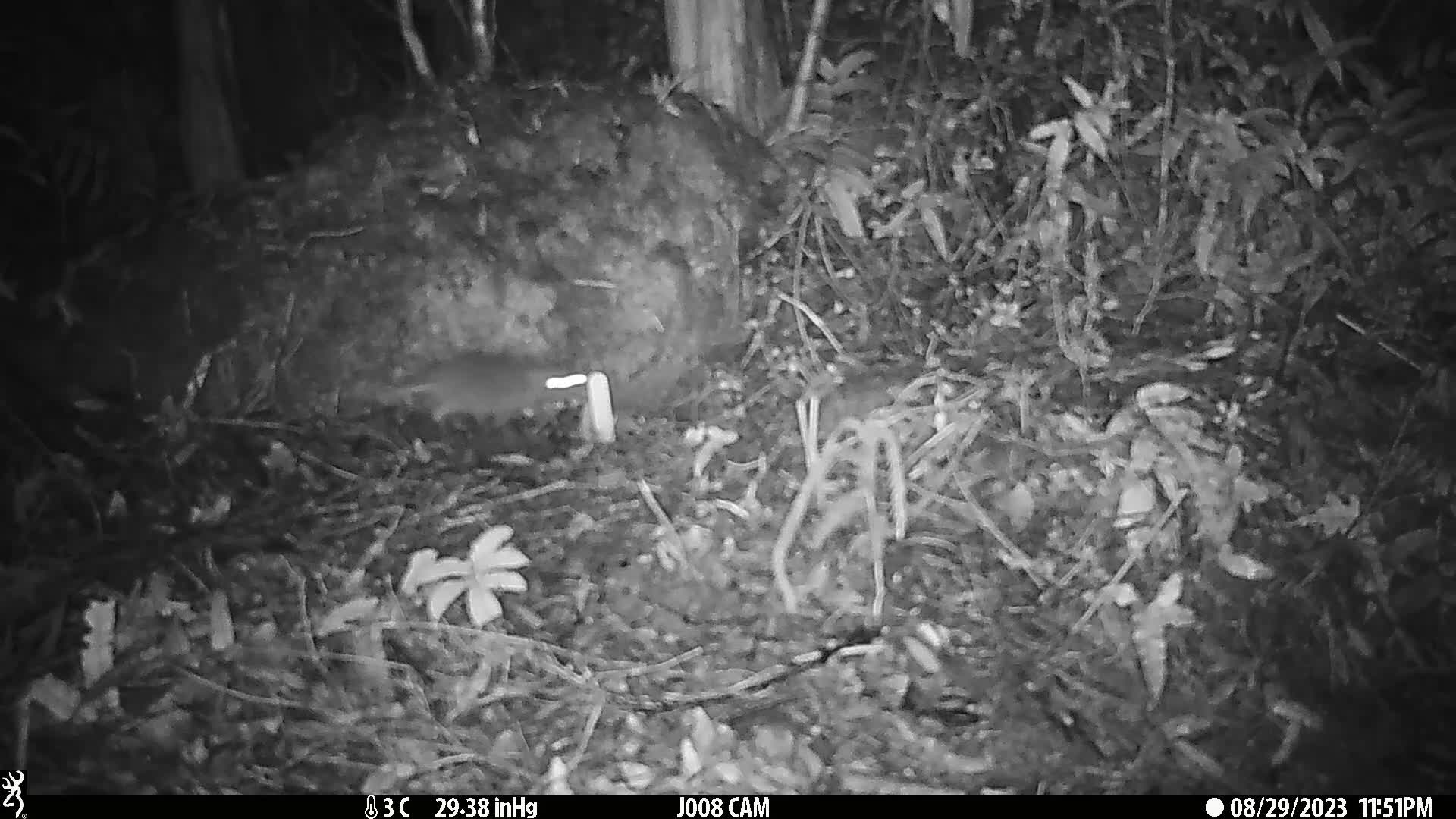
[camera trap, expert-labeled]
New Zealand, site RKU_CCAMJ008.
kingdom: Animalia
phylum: Chordata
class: Mammalia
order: Rodentia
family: Muridae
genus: Rattus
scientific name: Rattus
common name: rat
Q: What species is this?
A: Rat (Rattus).